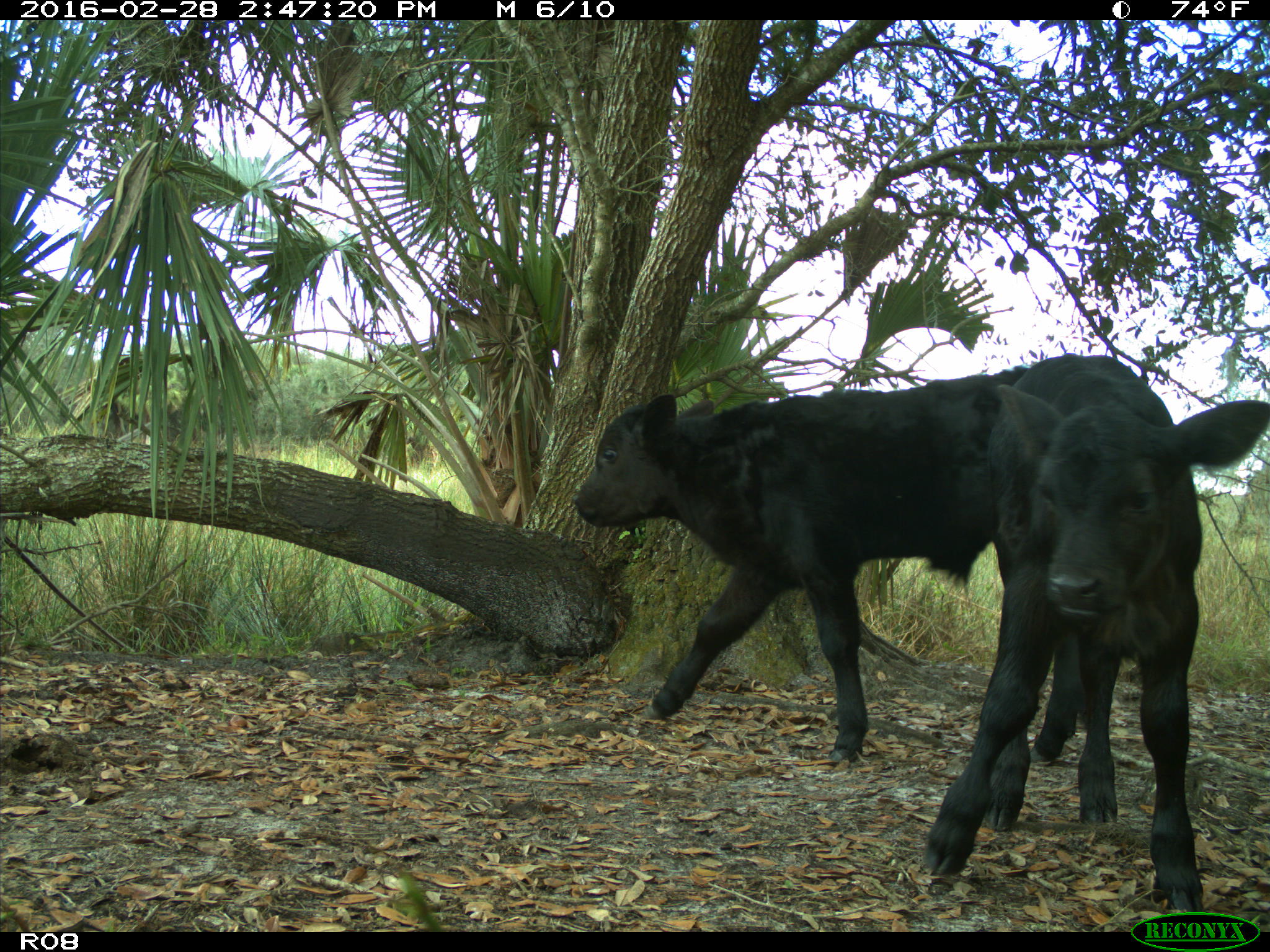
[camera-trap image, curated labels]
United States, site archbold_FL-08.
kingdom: Animalia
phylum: Chordata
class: Mammalia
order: Artiodactyla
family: Bovidae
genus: Bos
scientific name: Bos taurus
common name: domestic cow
Bos taurus (domestic cow).